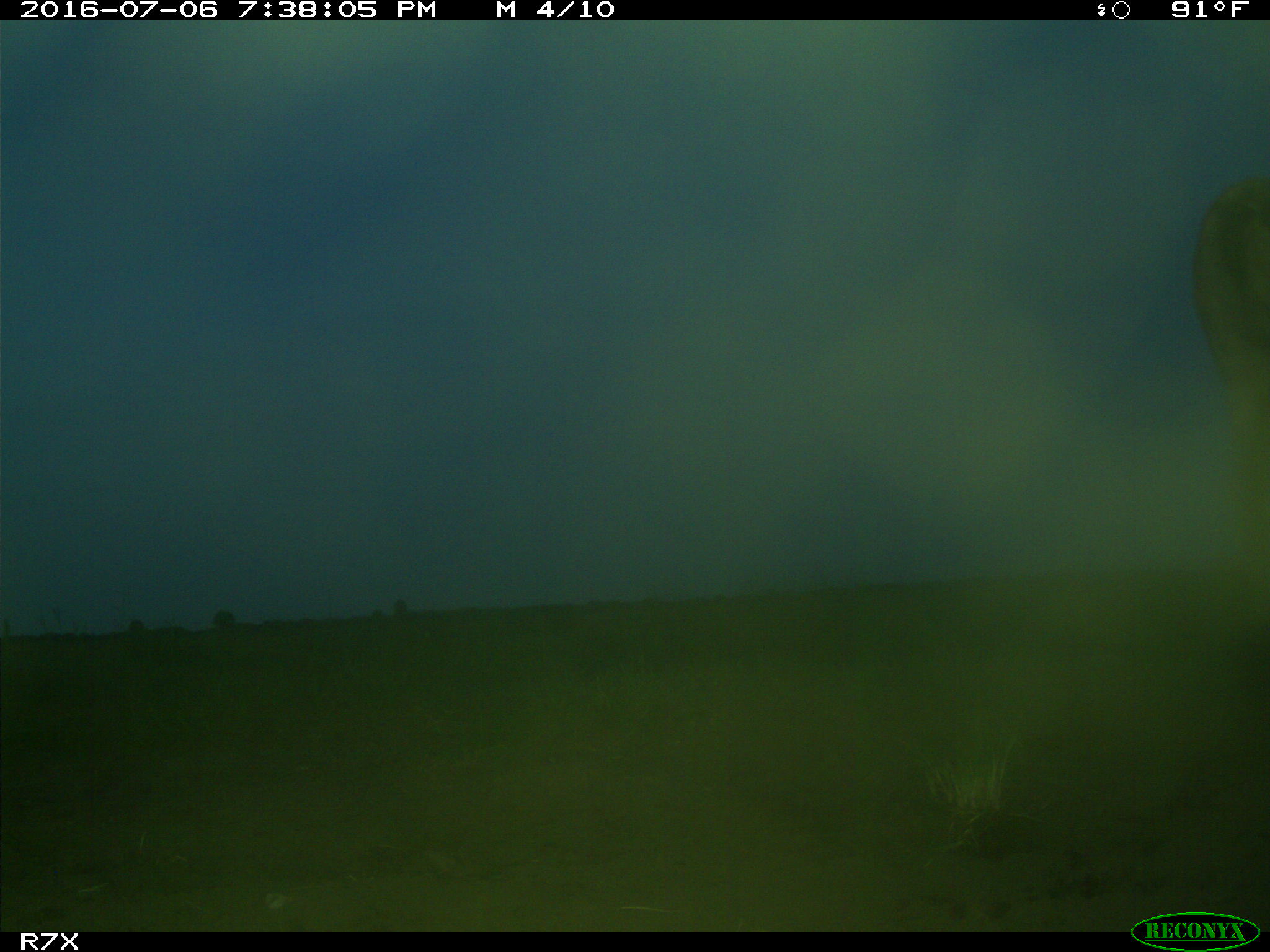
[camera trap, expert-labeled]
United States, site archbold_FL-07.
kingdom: Animalia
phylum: Chordata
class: Mammalia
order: Artiodactyla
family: Bovidae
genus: Bos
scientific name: Bos taurus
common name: domestic cow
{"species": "Bos taurus (domestic cow)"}